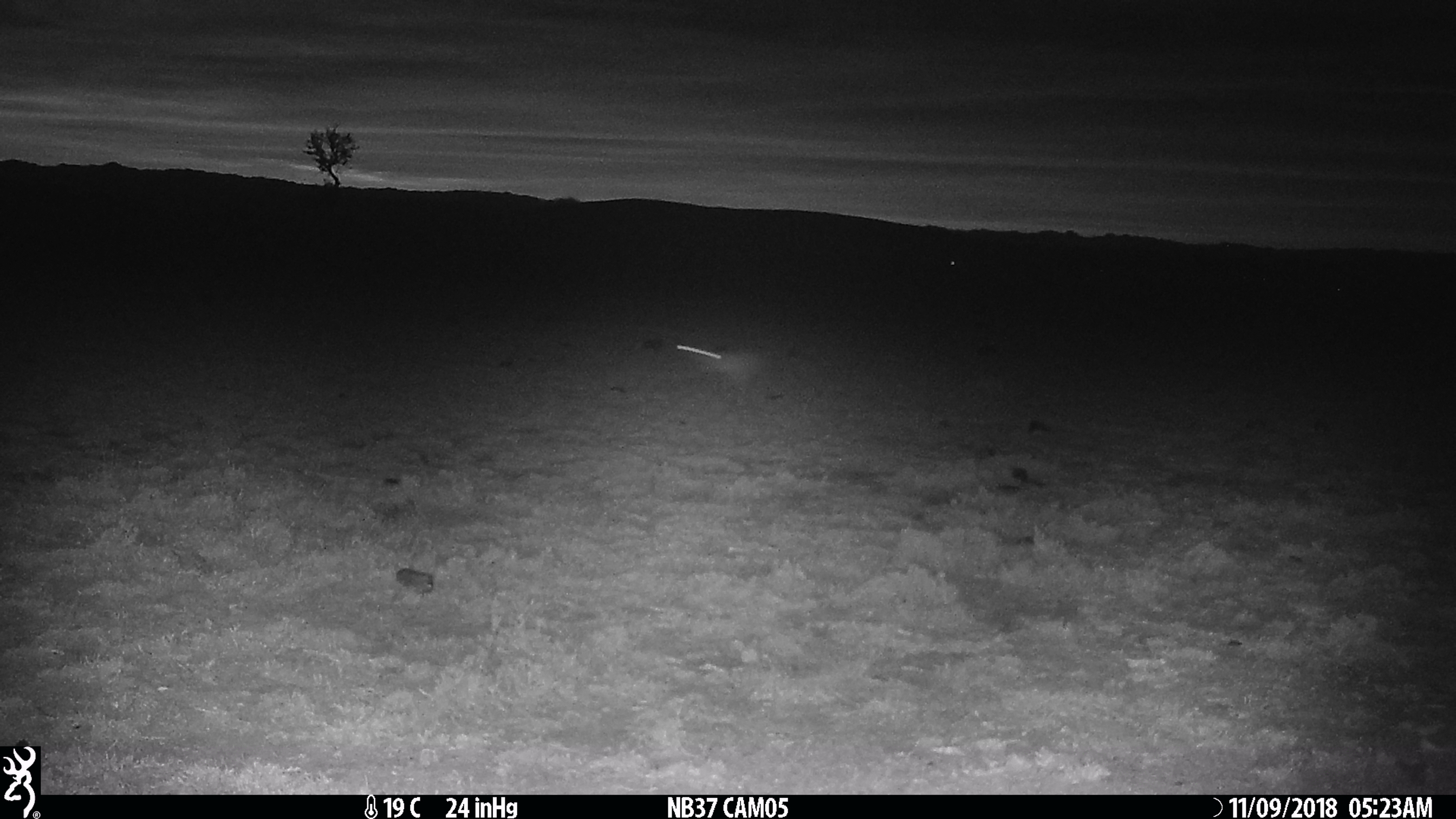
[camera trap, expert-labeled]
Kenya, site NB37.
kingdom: Animalia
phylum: Chordata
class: Mammalia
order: Lagomorpha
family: Leporidae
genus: Lepus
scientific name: Lepus capensis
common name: cape hare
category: hare